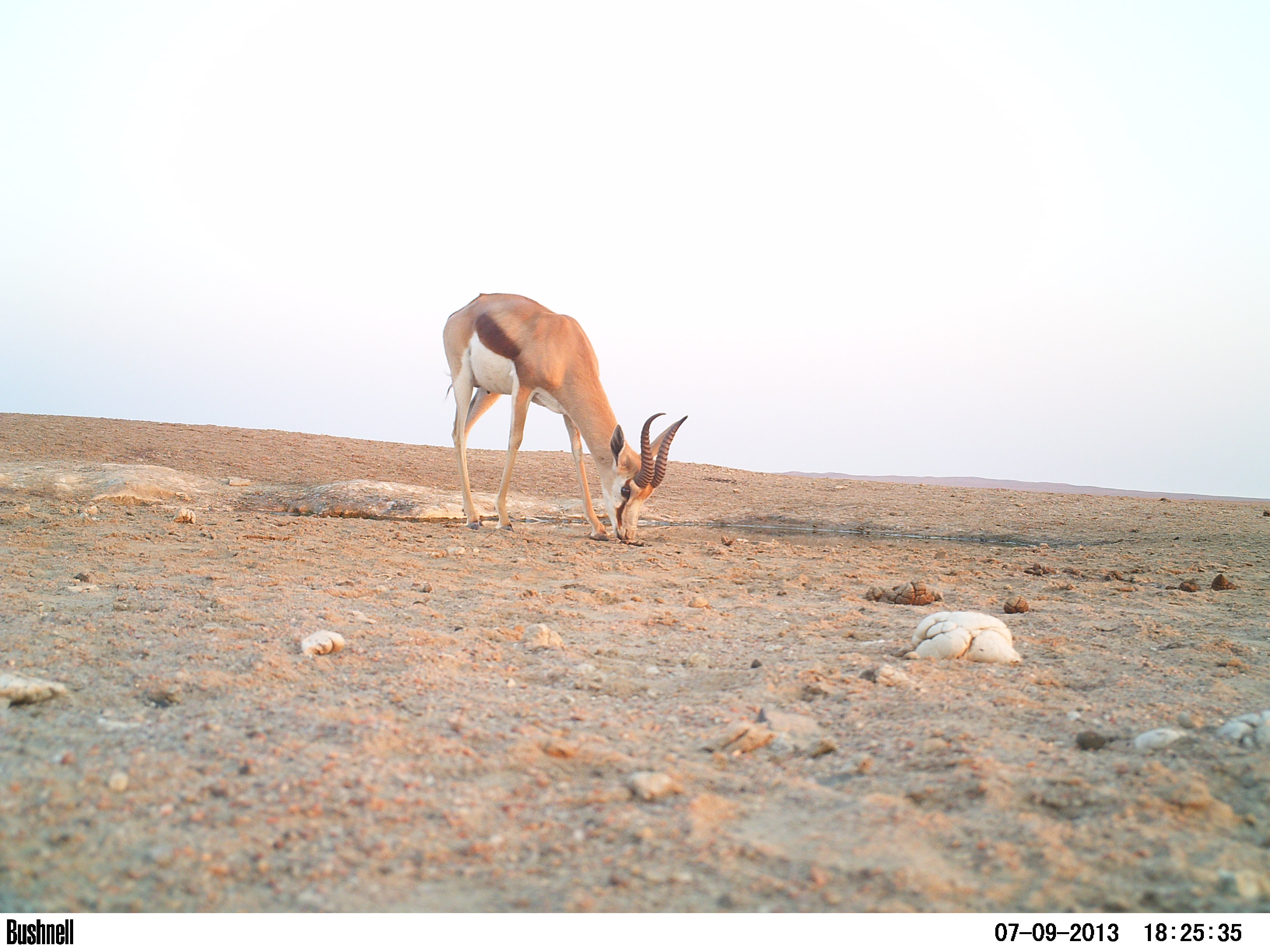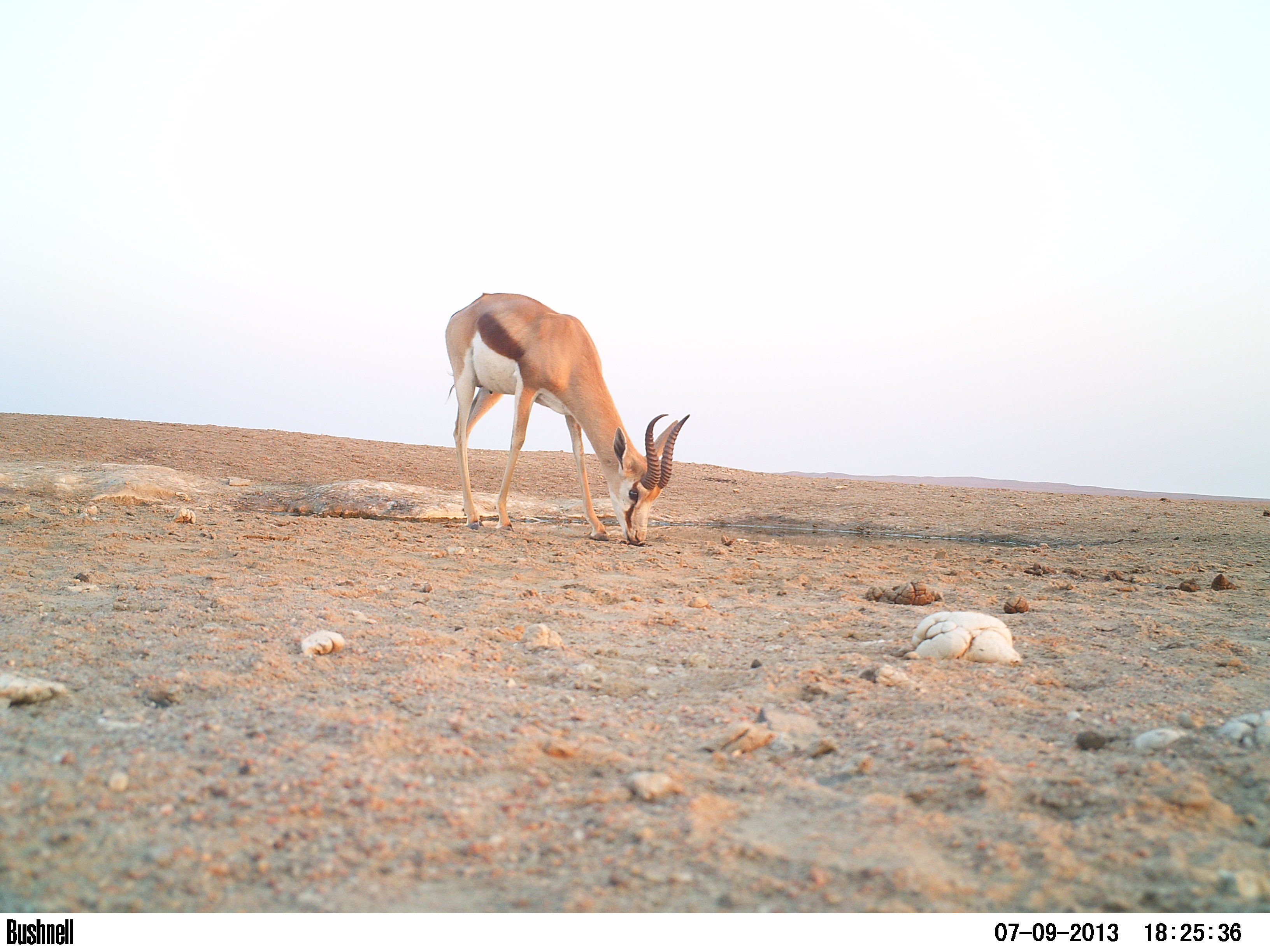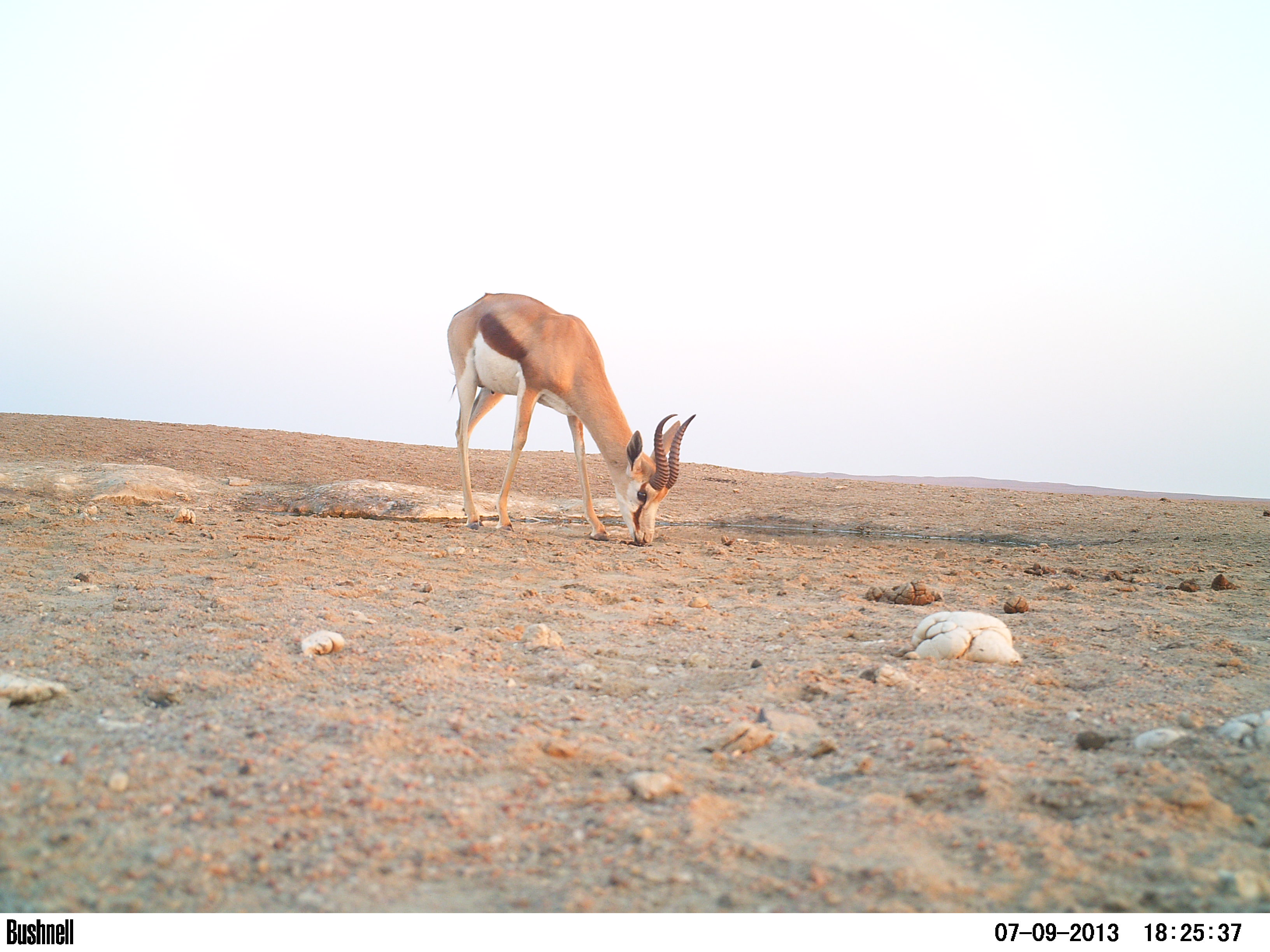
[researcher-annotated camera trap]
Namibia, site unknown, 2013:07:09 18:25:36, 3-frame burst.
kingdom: Animalia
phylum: Chordata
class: Mammalia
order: Artiodactyla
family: Bovidae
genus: Antidorcas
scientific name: Antidorcas marsupialis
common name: springbok